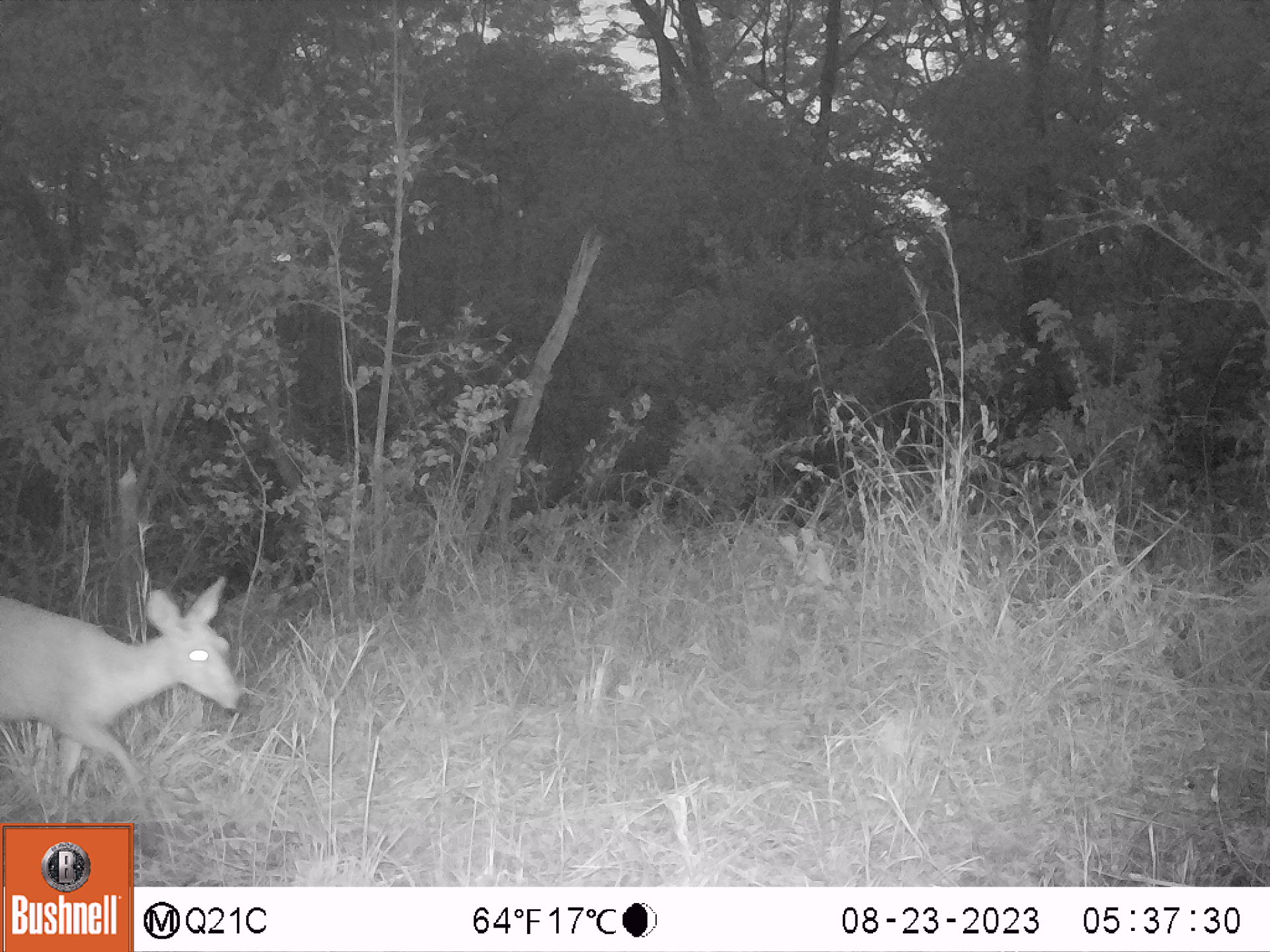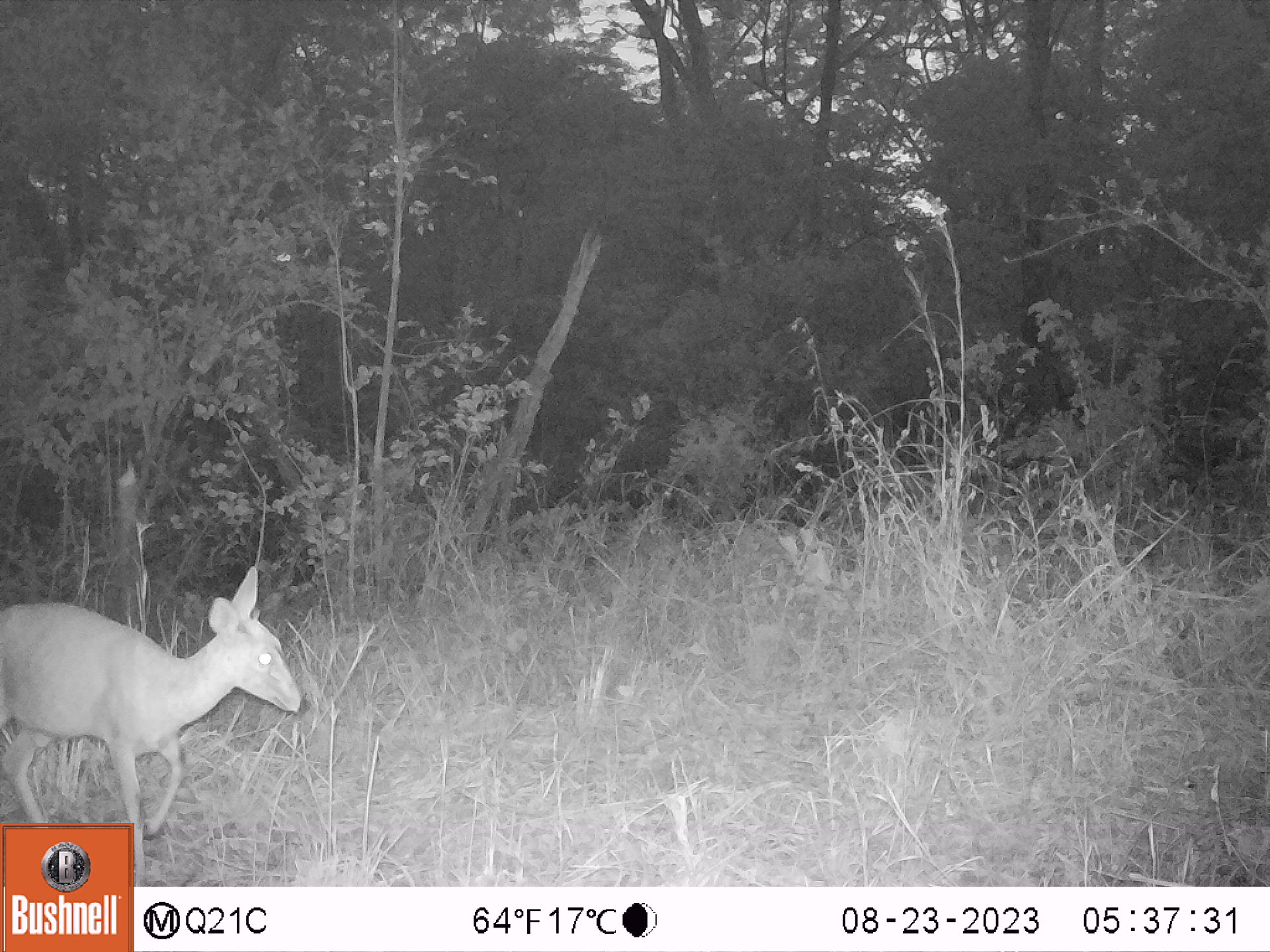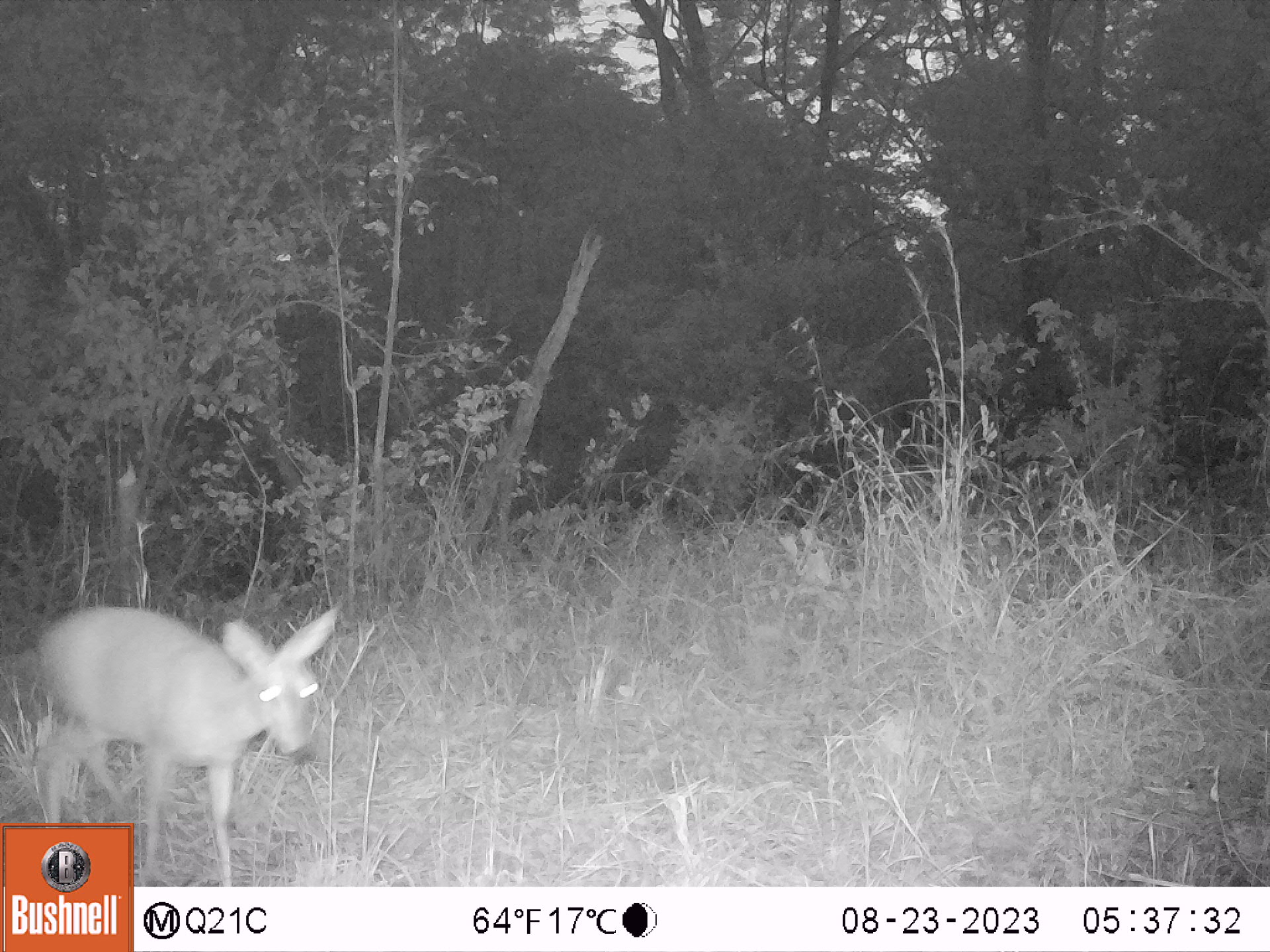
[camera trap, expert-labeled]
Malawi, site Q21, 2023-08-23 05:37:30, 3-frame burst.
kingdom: Animalia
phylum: Chordata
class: Mammalia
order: Artiodactyla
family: Bovidae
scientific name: Antilopinae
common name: small antelope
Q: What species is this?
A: Small antelope (Antilopinae).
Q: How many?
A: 1.